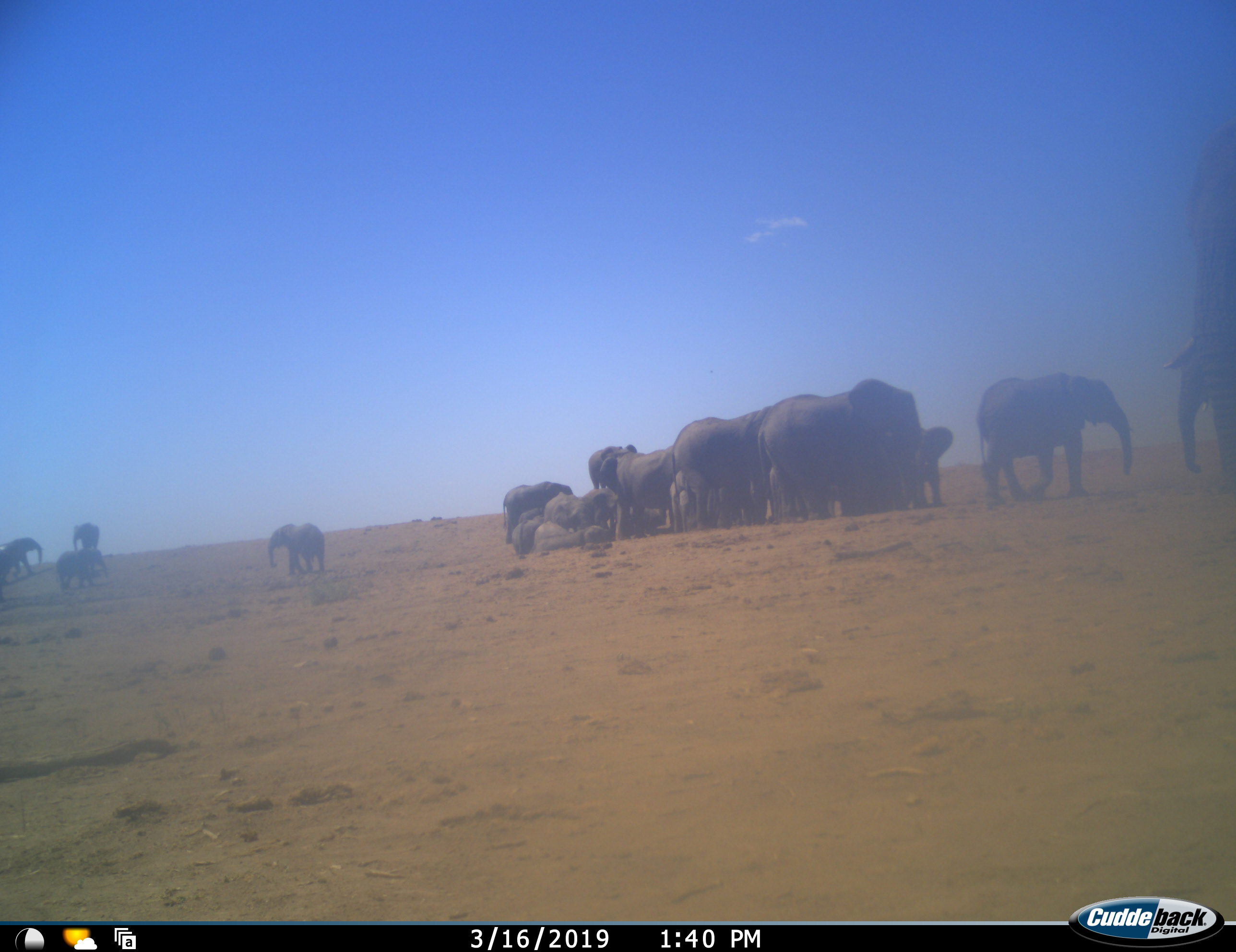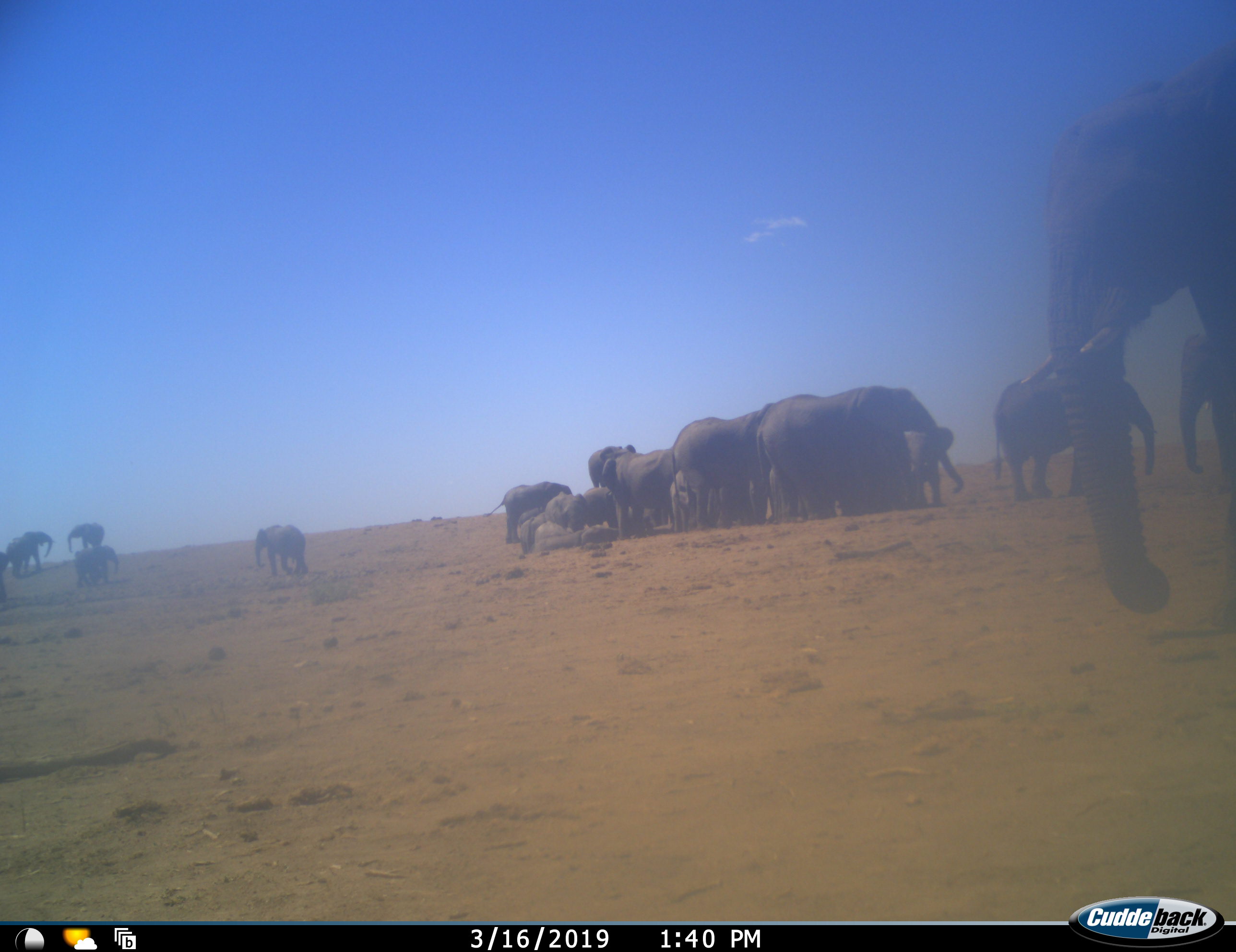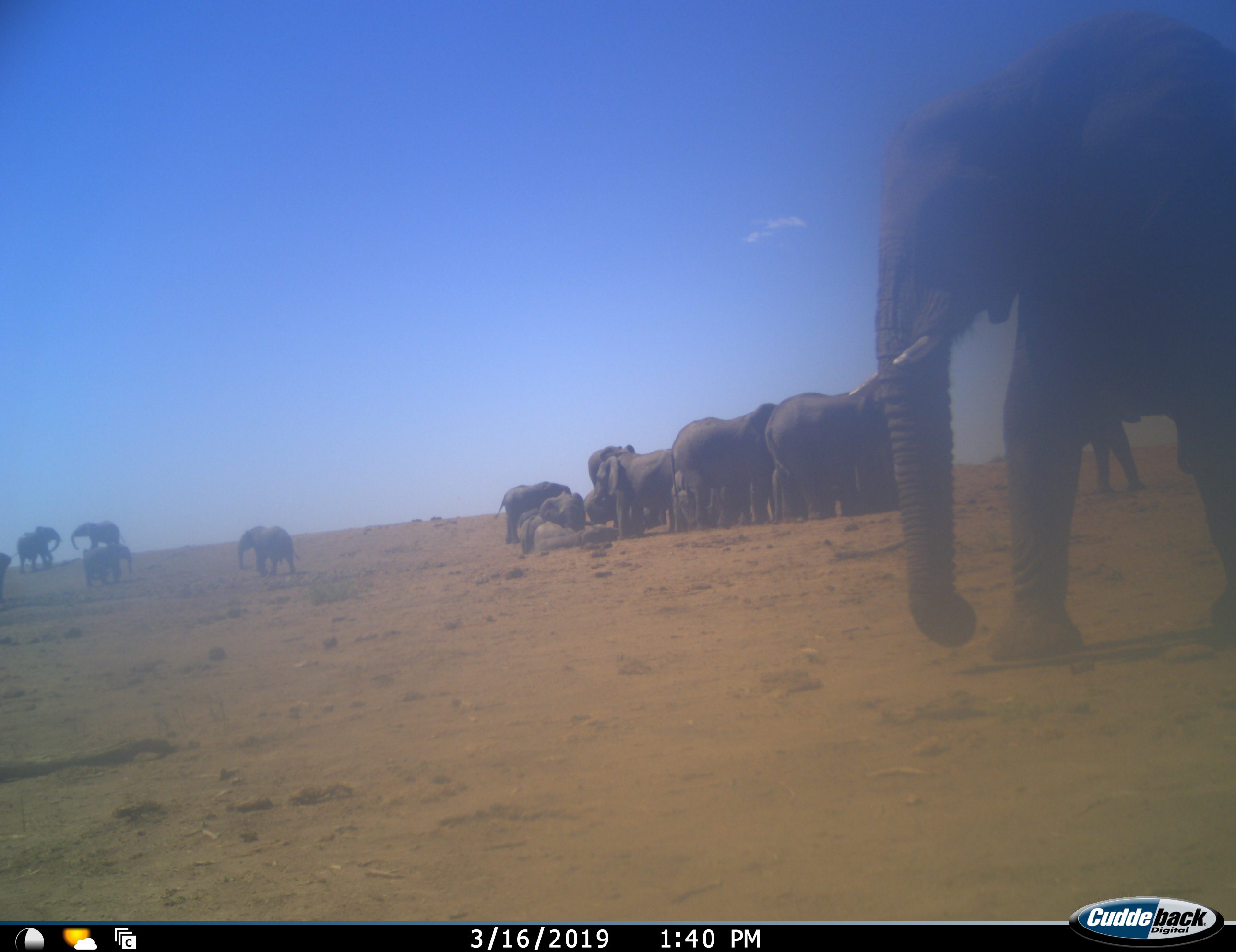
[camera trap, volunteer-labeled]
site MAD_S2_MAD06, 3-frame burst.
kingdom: Animalia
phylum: Chordata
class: Mammalia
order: Proboscidea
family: Elephantidae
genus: Loxodonta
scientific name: Loxodonta africana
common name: african bush elephant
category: elephant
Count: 11-50.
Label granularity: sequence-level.